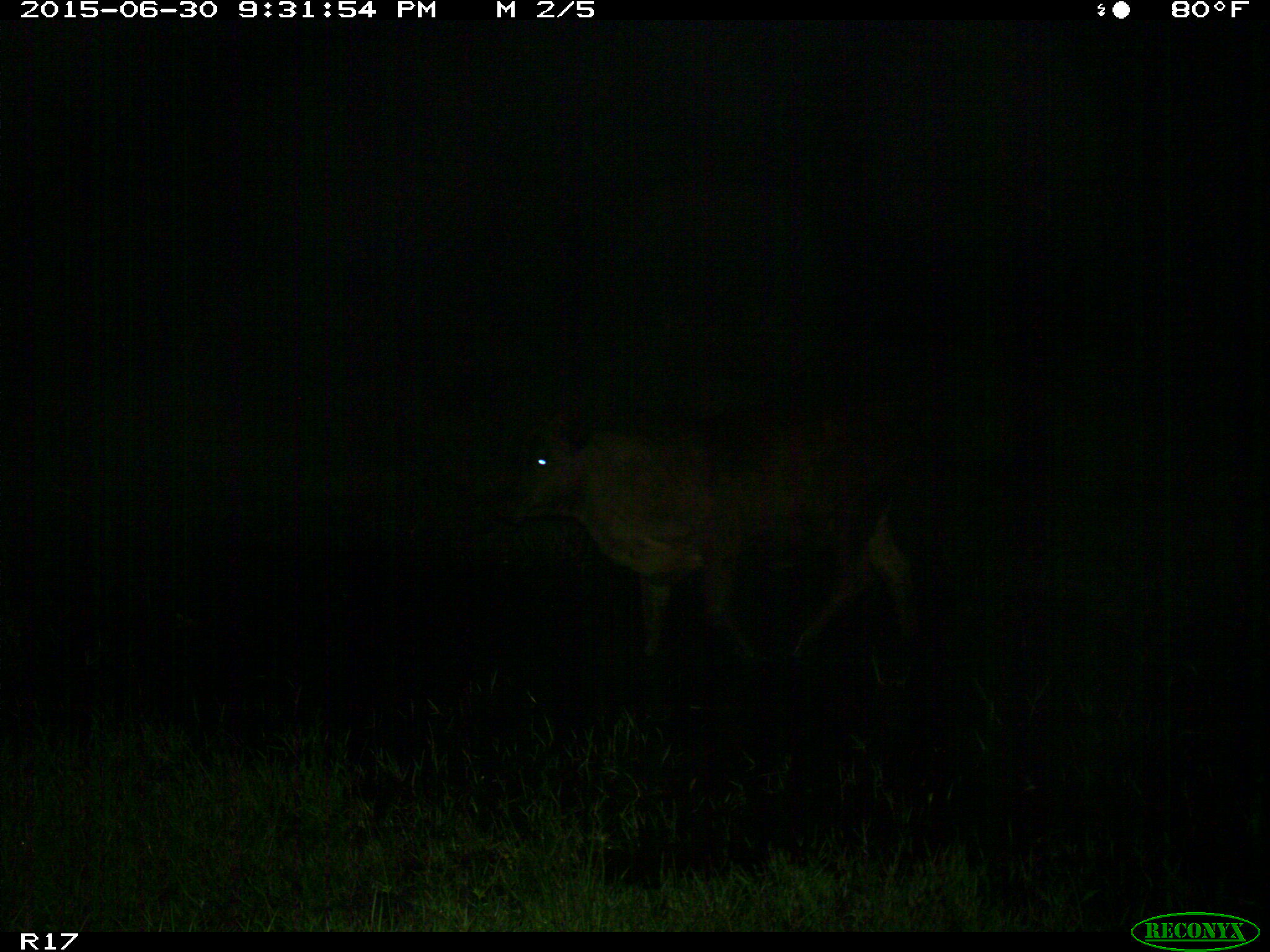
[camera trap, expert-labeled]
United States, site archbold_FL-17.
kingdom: Animalia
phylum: Chordata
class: Mammalia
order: Artiodactyla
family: Bovidae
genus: Bos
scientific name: Bos taurus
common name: domestic cow